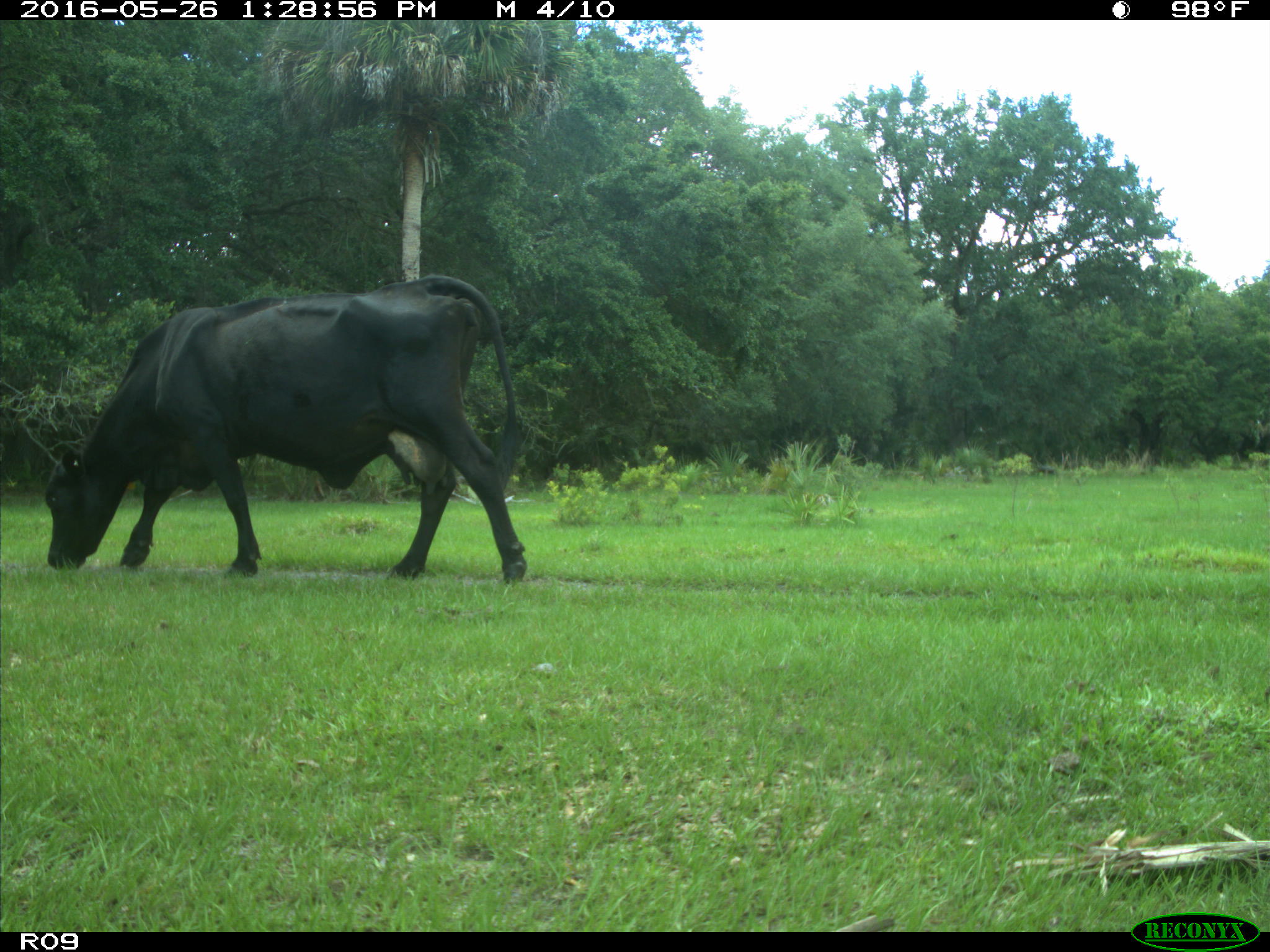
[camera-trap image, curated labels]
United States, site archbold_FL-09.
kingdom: Animalia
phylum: Chordata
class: Mammalia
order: Artiodactyla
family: Bovidae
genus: Bos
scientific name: Bos taurus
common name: domestic cow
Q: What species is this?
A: Bos taurus (domestic cow).